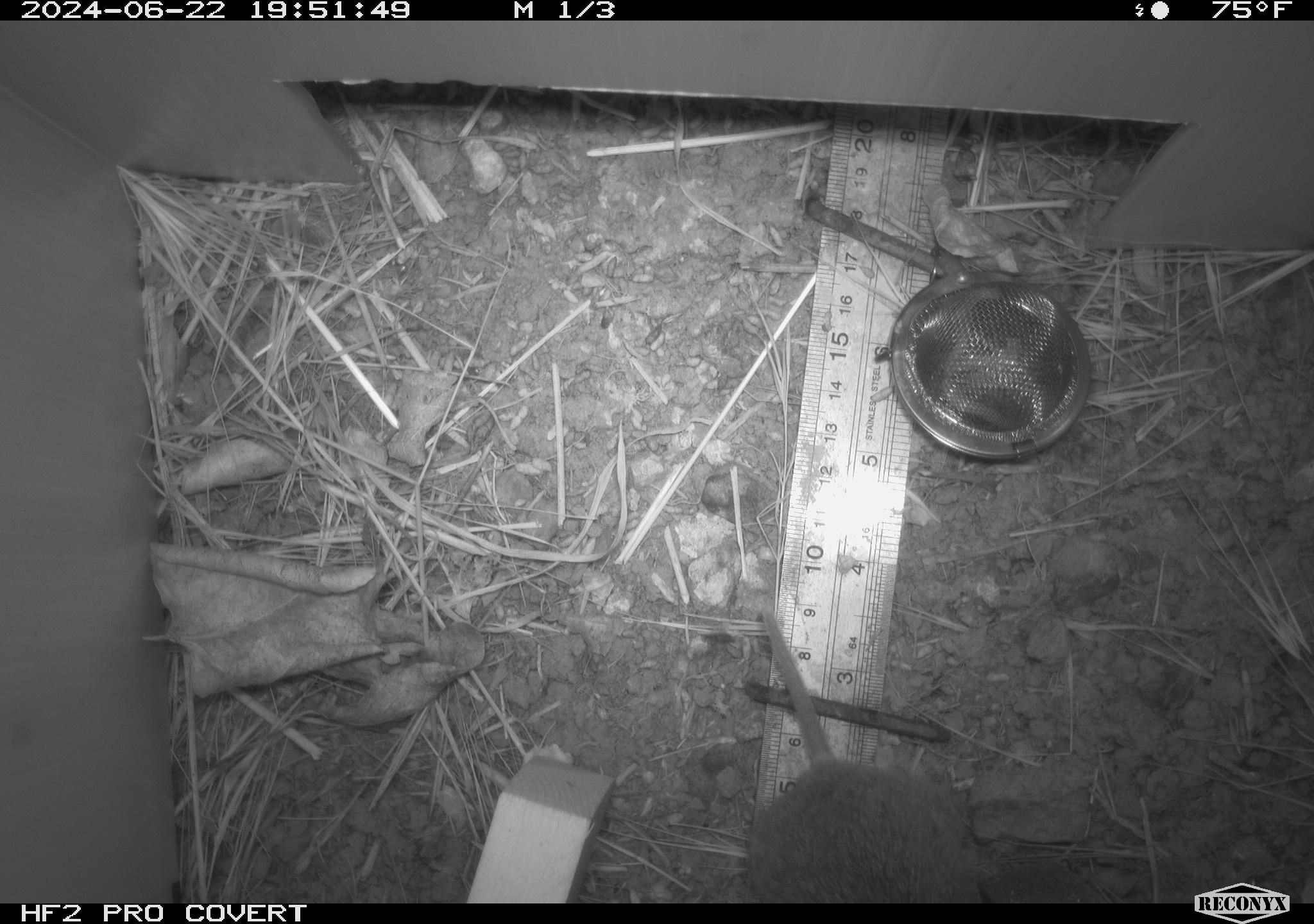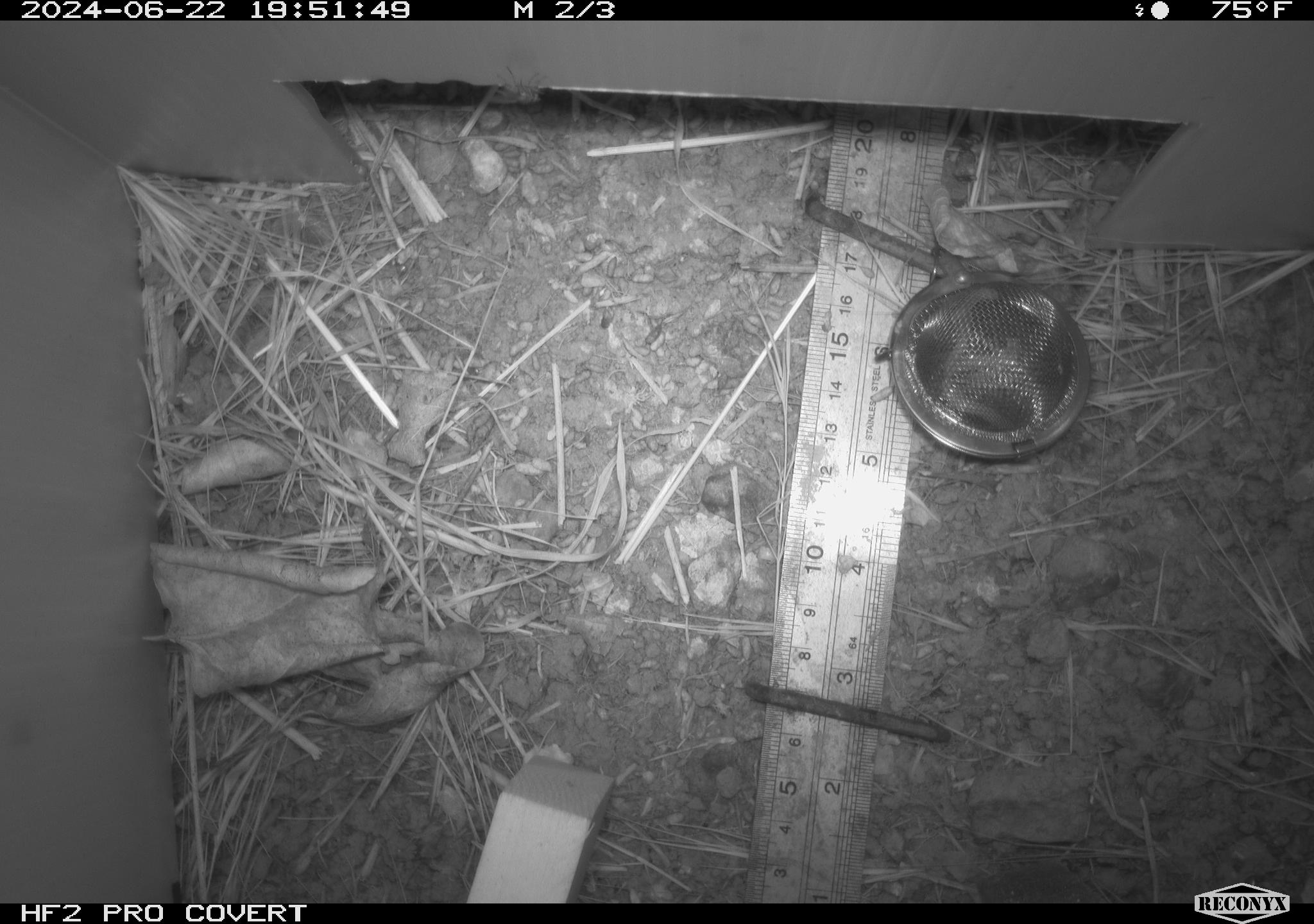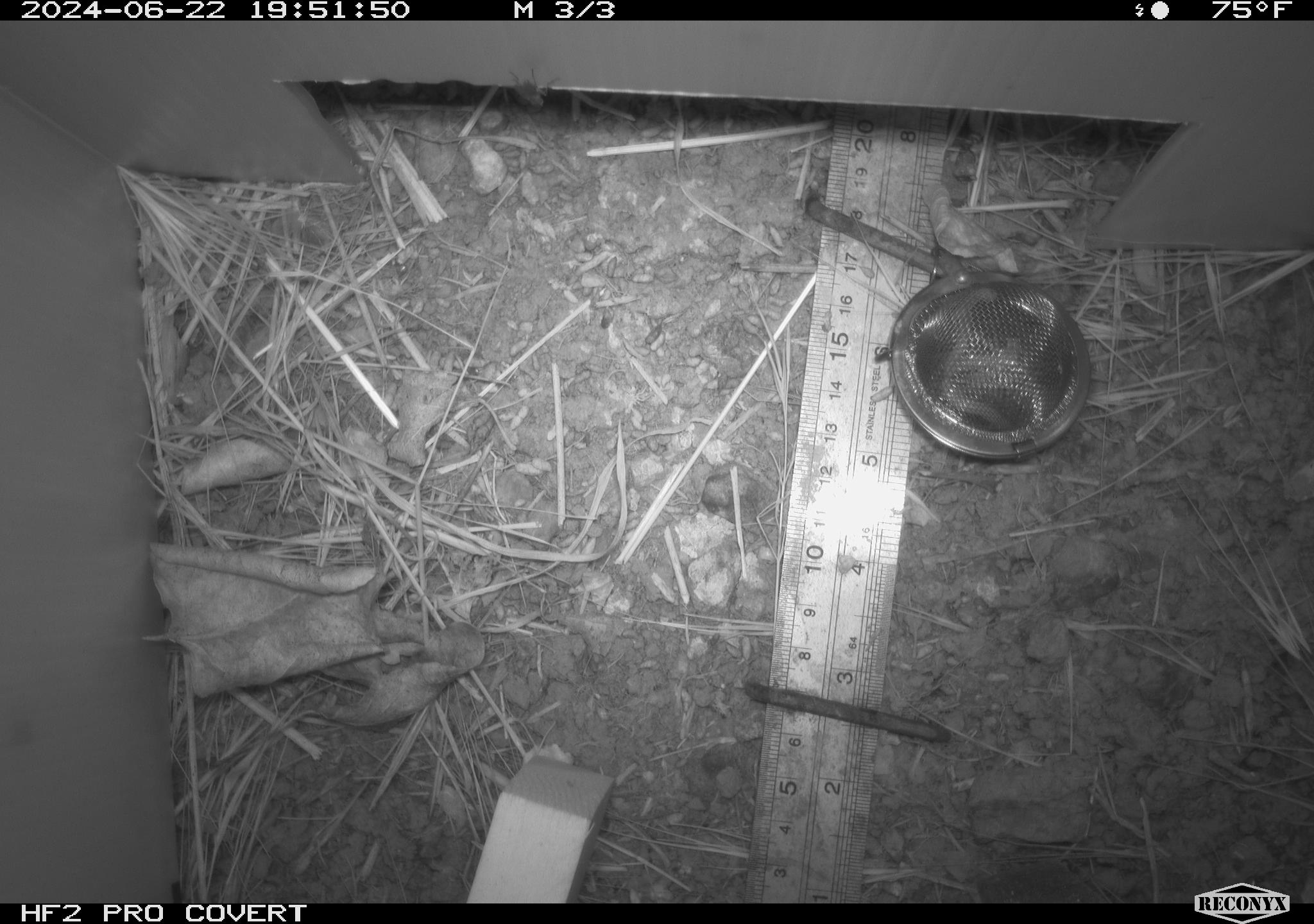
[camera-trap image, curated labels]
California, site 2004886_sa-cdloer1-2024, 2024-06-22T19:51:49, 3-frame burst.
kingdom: Animalia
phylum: Chordata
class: Mammalia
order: Rodentia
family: Cricetidae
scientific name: Arvicolinae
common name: voles, lemmings, and muskrats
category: arvicolinae subfamily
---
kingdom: Animalia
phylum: Arthropoda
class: Insecta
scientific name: Insecta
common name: insect